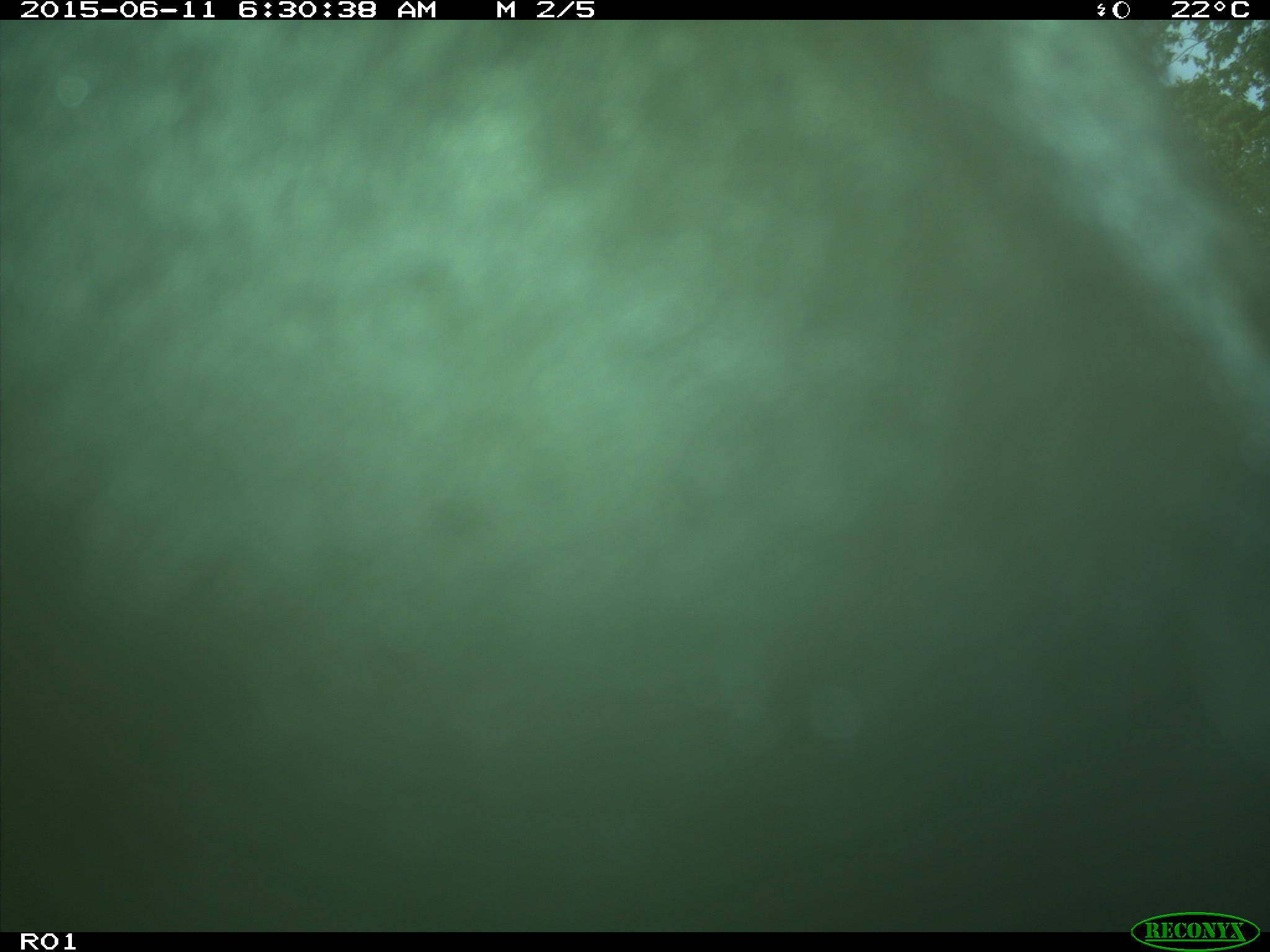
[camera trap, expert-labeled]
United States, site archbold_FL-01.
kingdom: Animalia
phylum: Chordata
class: Mammalia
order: Artiodactyla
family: Bovidae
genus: Bos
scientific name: Bos taurus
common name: domestic cow